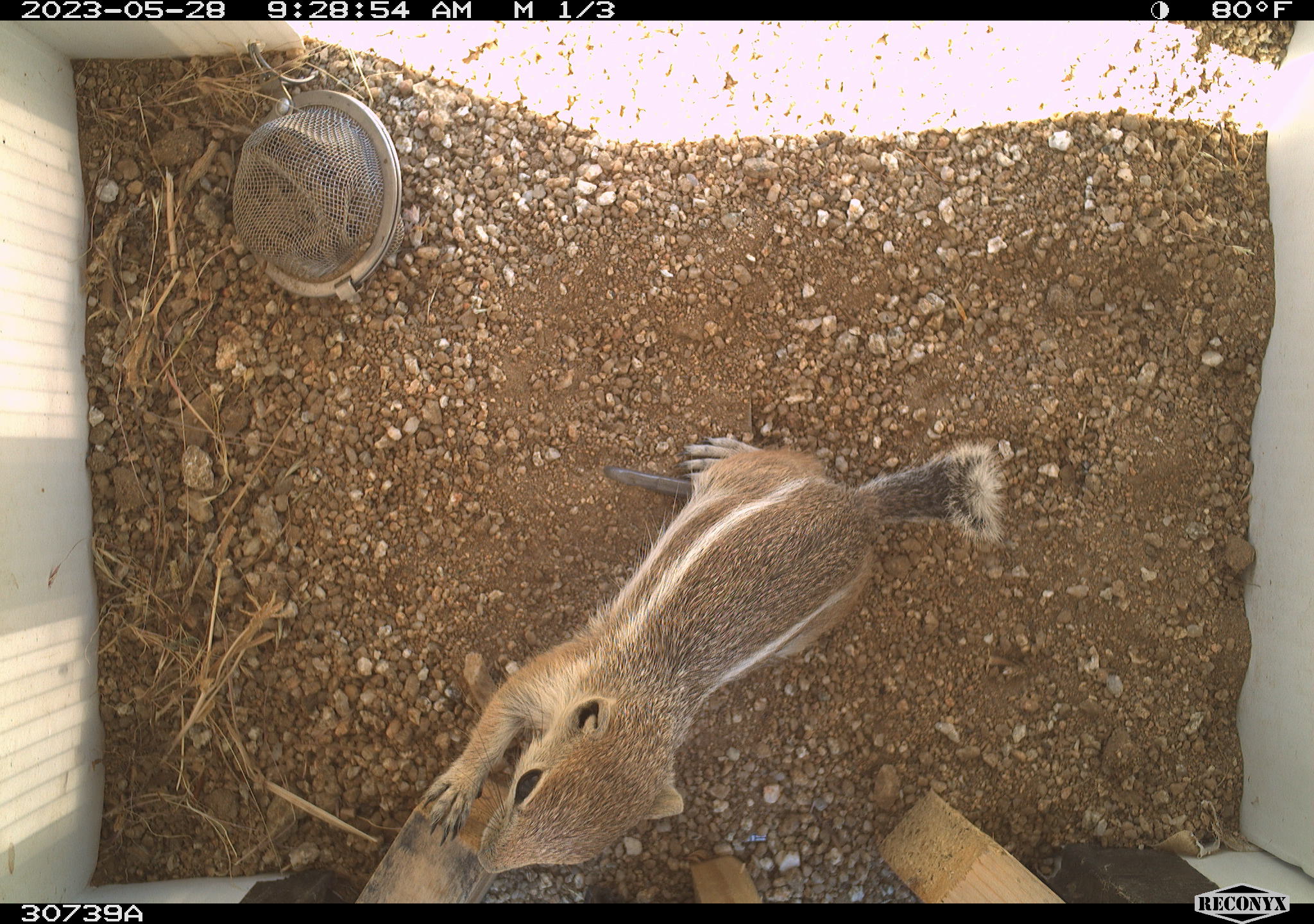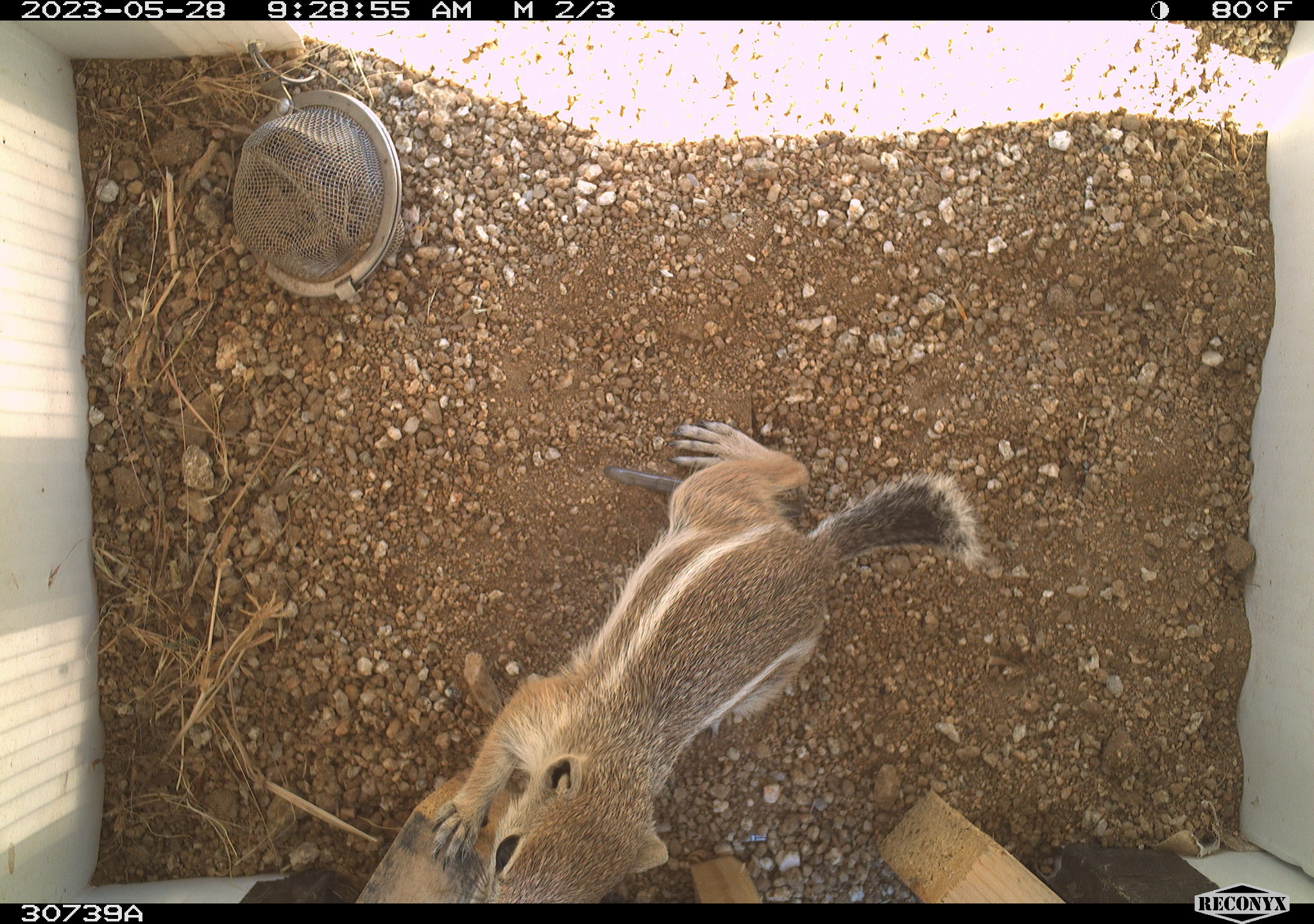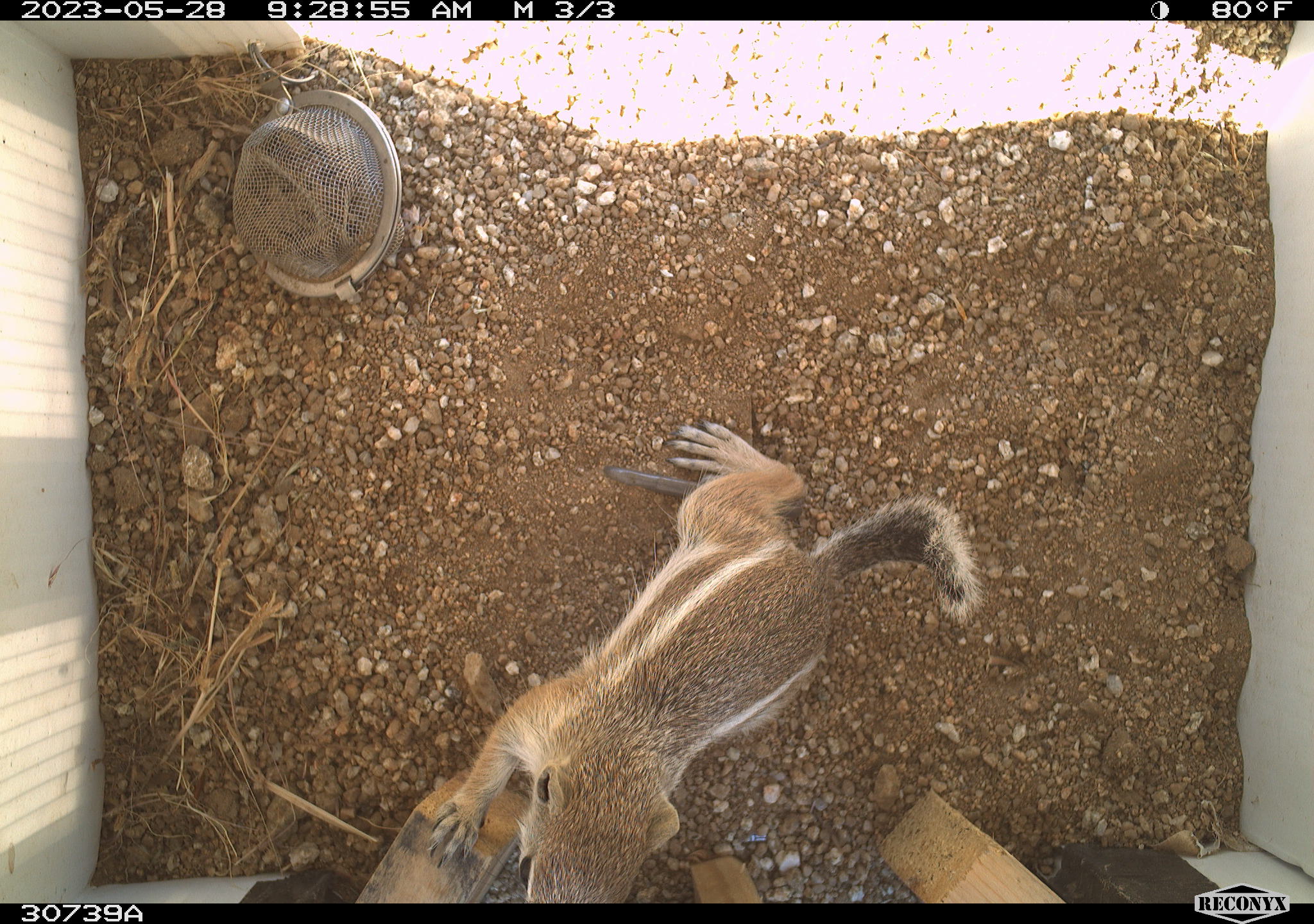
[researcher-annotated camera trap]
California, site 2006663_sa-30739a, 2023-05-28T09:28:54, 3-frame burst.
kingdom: Animalia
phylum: Chordata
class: Mammalia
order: Rodentia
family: Sciuridae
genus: Ammospermophilus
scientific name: Ammospermophilus leucurus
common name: white-tailed antelope squirrel